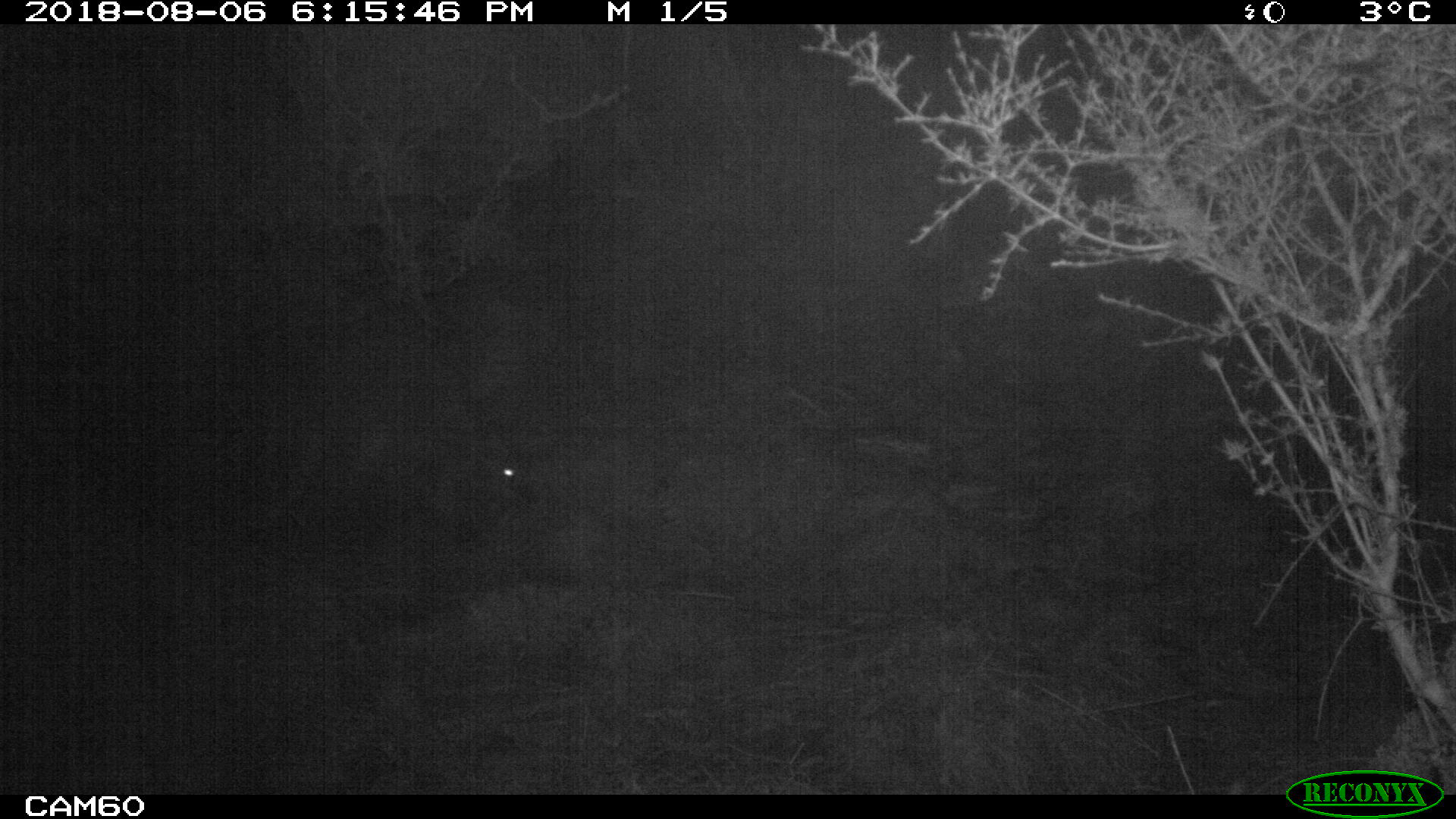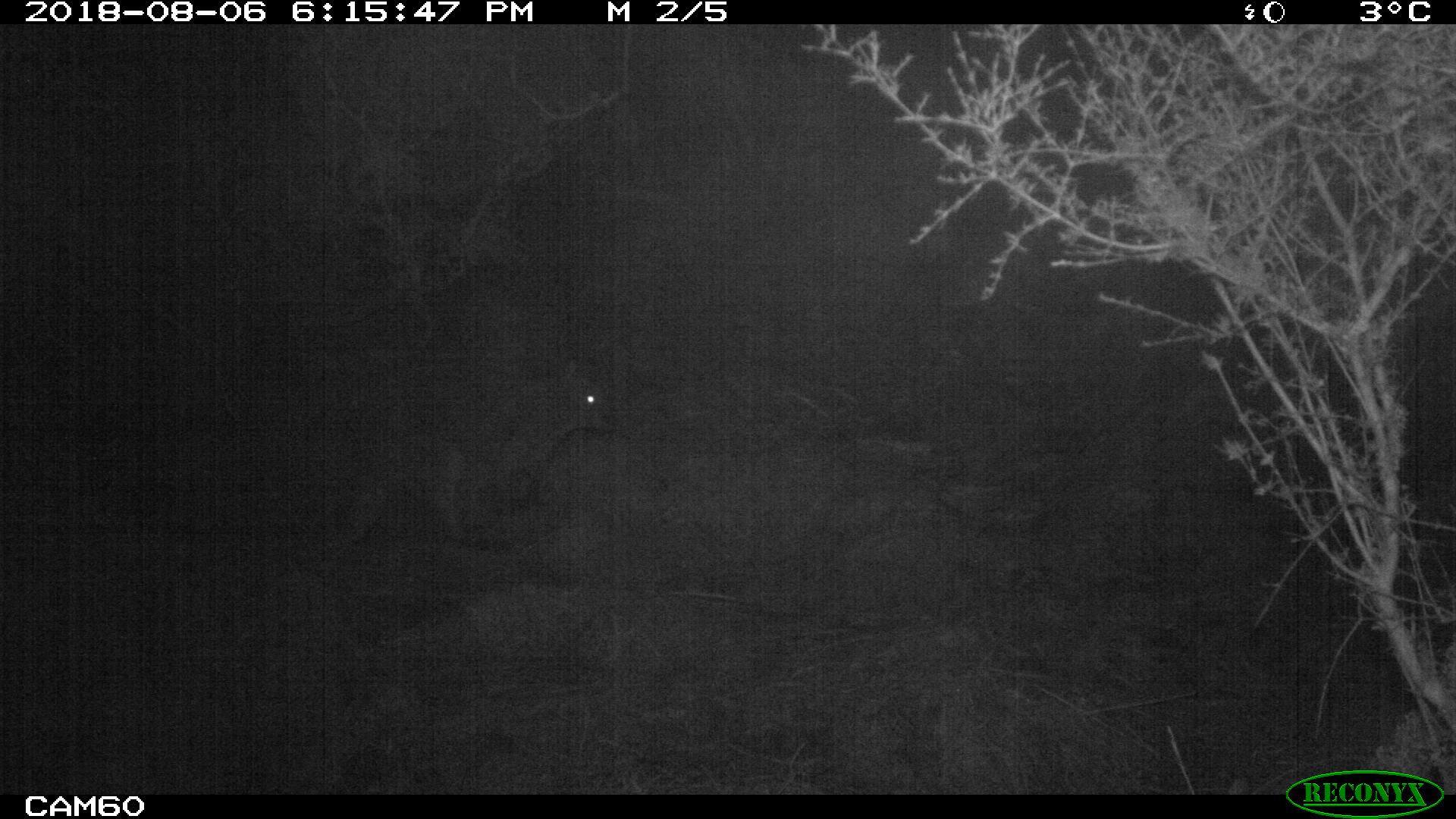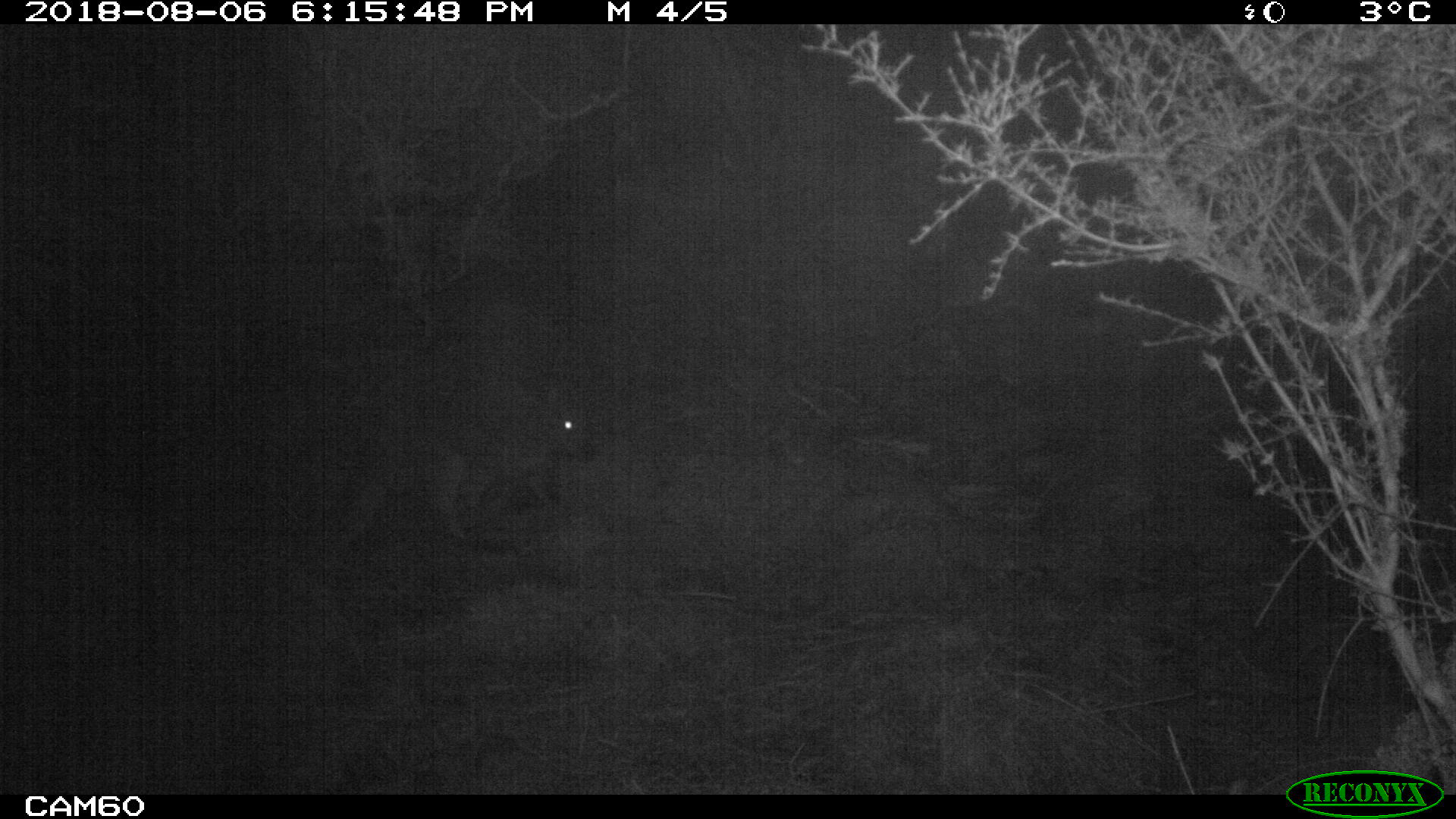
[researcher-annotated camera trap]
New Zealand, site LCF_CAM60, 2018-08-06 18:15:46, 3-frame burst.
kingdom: Animalia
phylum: Chordata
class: Mammalia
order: Diprotodontia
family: Macropodidae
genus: Notamacropus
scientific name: Notamacropus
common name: wallaby